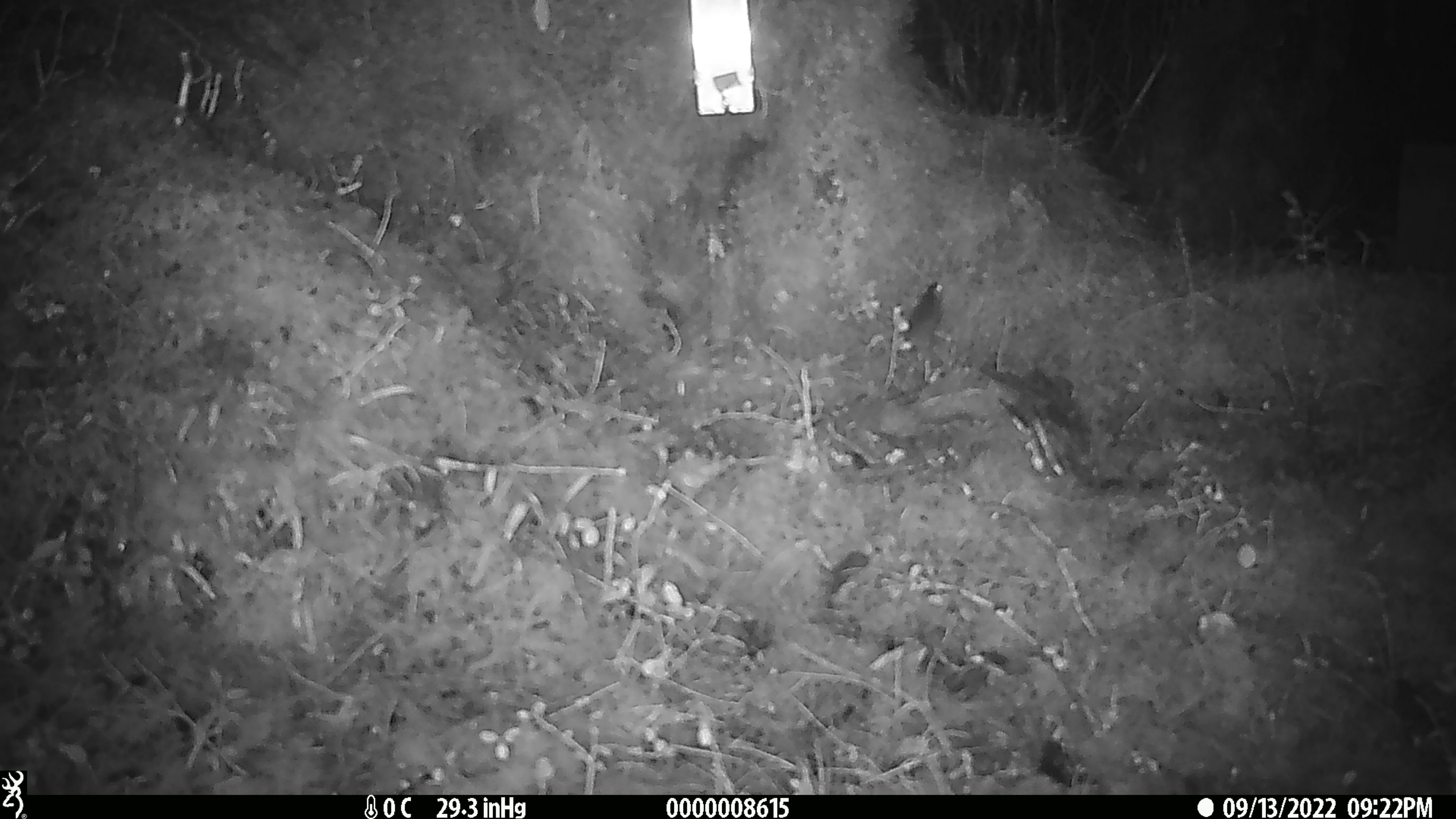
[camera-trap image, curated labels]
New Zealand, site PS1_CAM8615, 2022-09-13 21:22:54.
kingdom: Animalia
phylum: Chordata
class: Mammalia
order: Rodentia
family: Muridae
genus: Mus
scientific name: Mus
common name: mouse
Mouse (Mus).